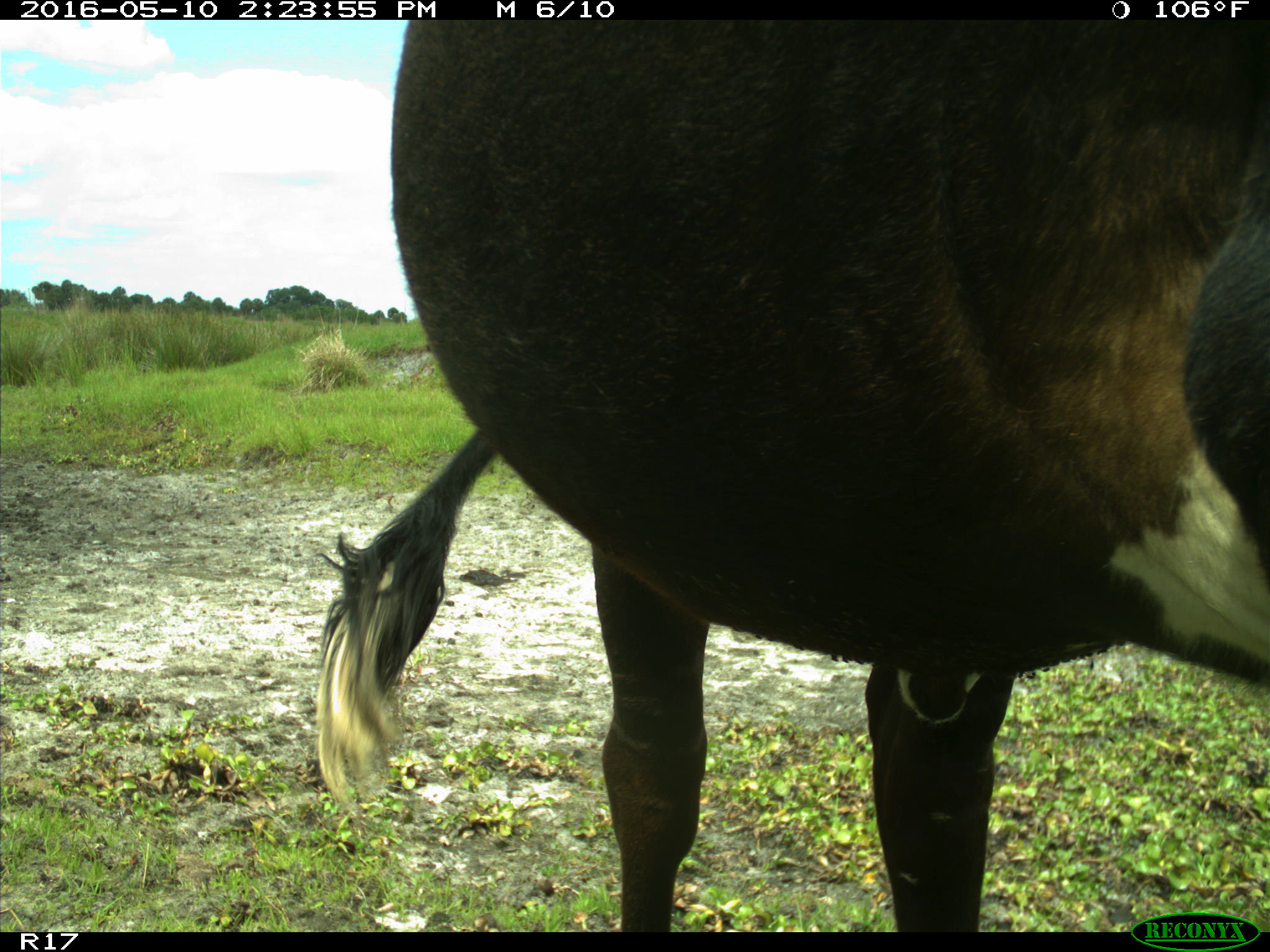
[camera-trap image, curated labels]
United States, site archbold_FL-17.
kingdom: Animalia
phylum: Chordata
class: Mammalia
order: Artiodactyla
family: Bovidae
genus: Bos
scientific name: Bos taurus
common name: domestic cow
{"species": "Bos taurus (domestic cow)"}